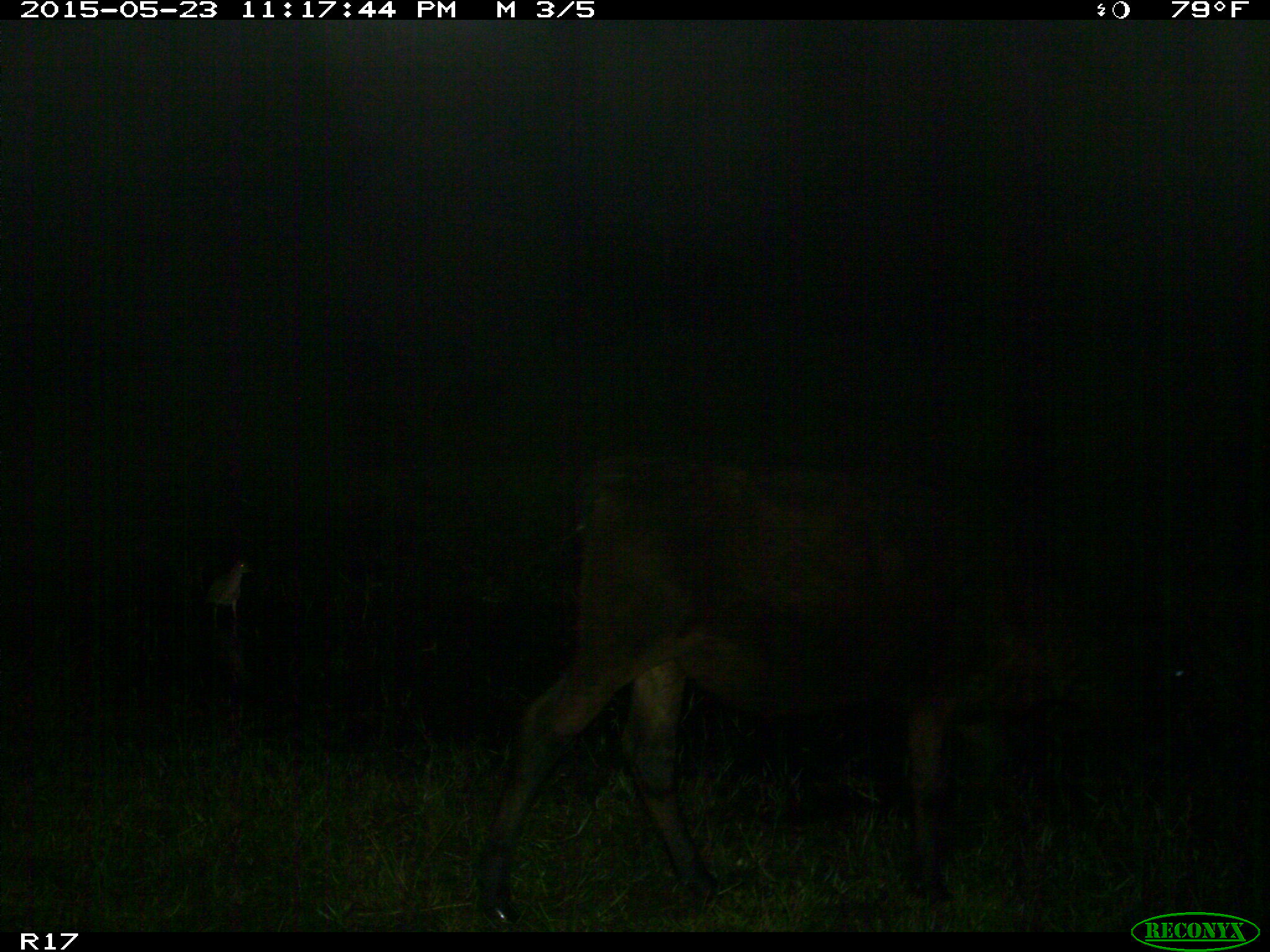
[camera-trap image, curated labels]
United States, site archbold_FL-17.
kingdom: Animalia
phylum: Chordata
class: Mammalia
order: Artiodactyla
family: Bovidae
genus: Bos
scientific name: Bos taurus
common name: domestic cow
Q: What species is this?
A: Bos taurus (domestic cow).